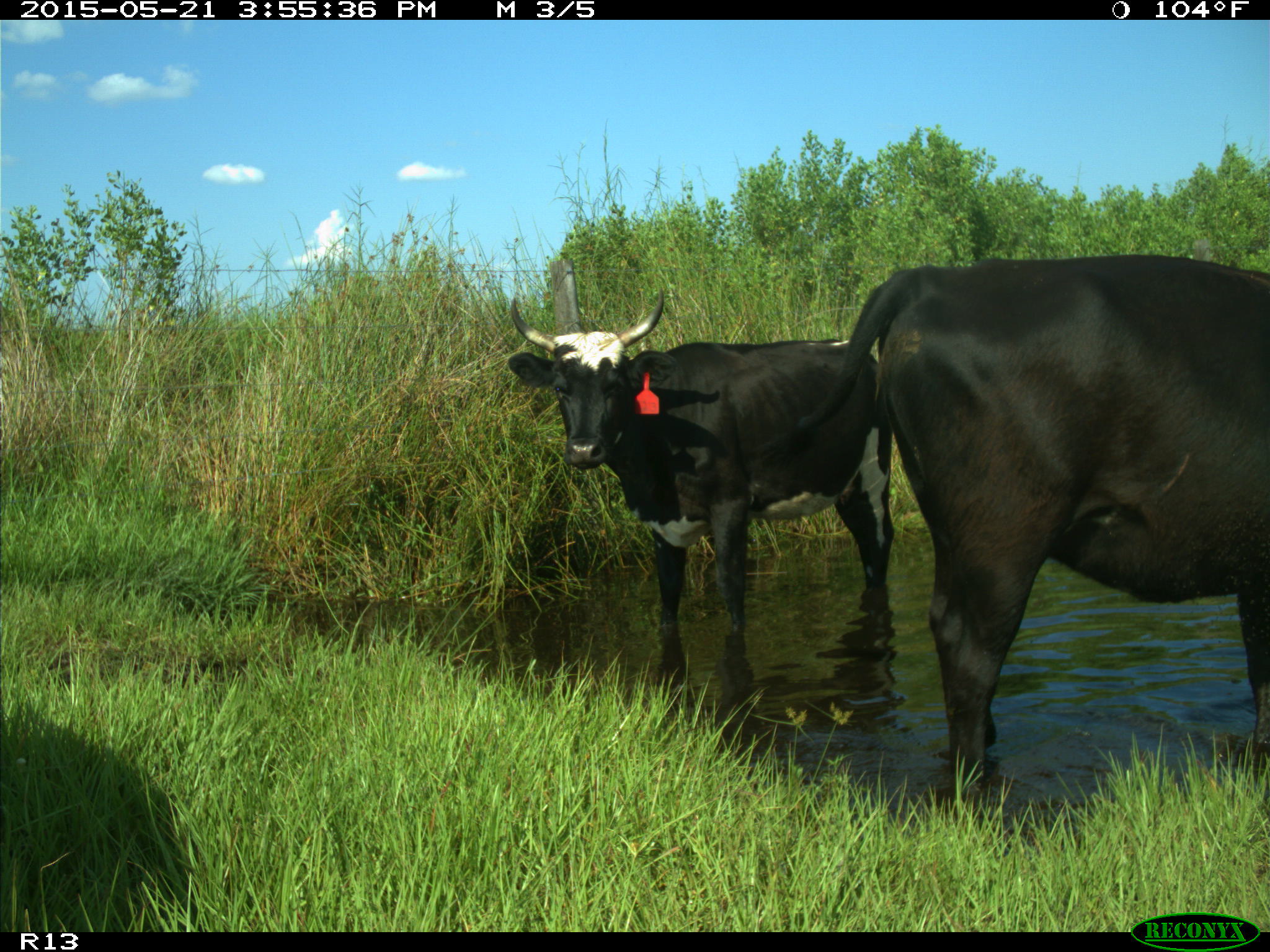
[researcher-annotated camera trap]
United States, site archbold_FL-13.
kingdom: Animalia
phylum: Chordata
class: Mammalia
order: Artiodactyla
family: Bovidae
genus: Bos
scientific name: Bos taurus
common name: domestic cow